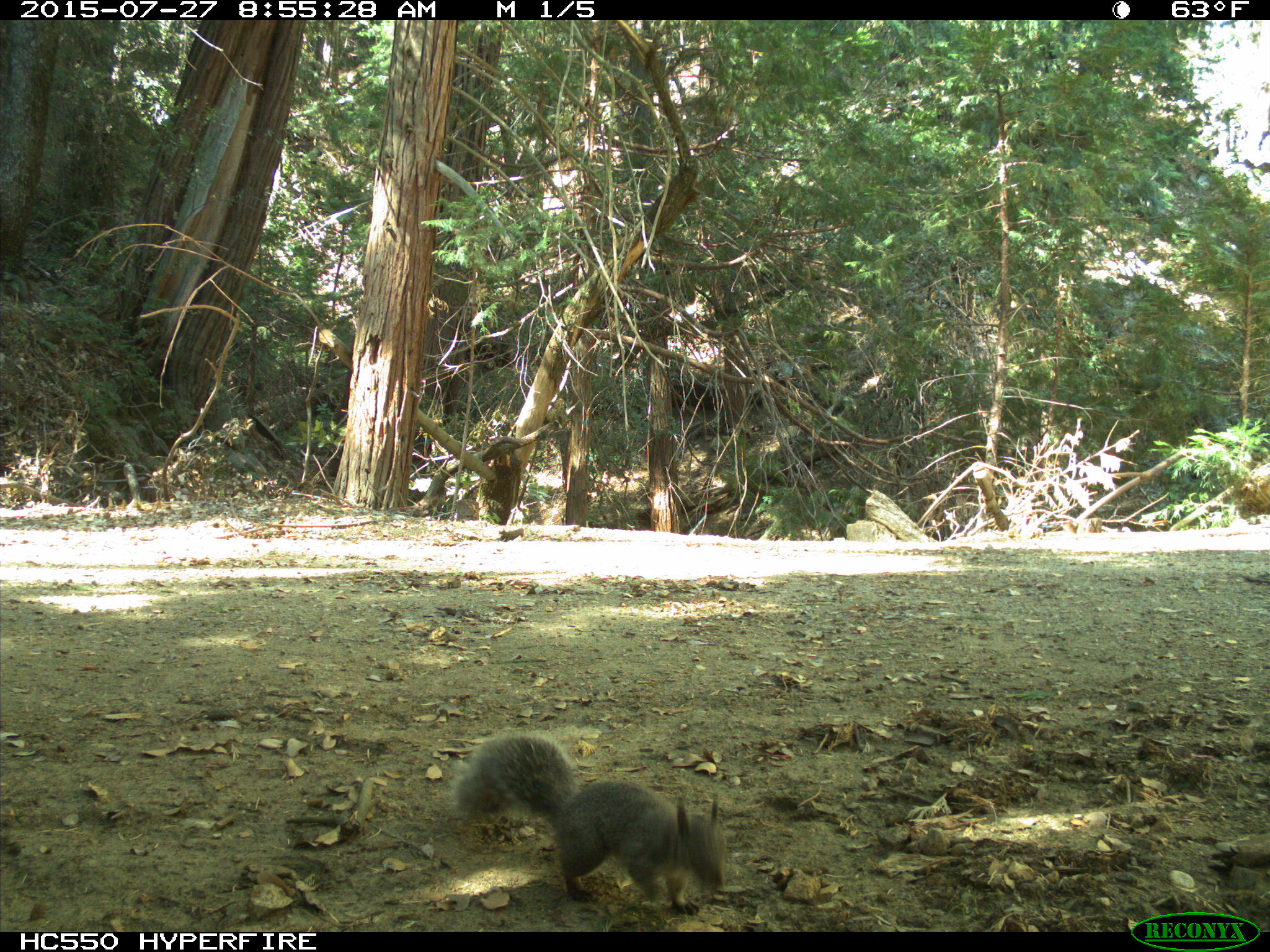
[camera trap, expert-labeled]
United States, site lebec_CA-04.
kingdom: Animalia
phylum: Chordata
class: Mammalia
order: Rodentia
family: Sciuridae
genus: Sciurus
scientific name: Sciurus carolinensis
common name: eastern gray squirrel